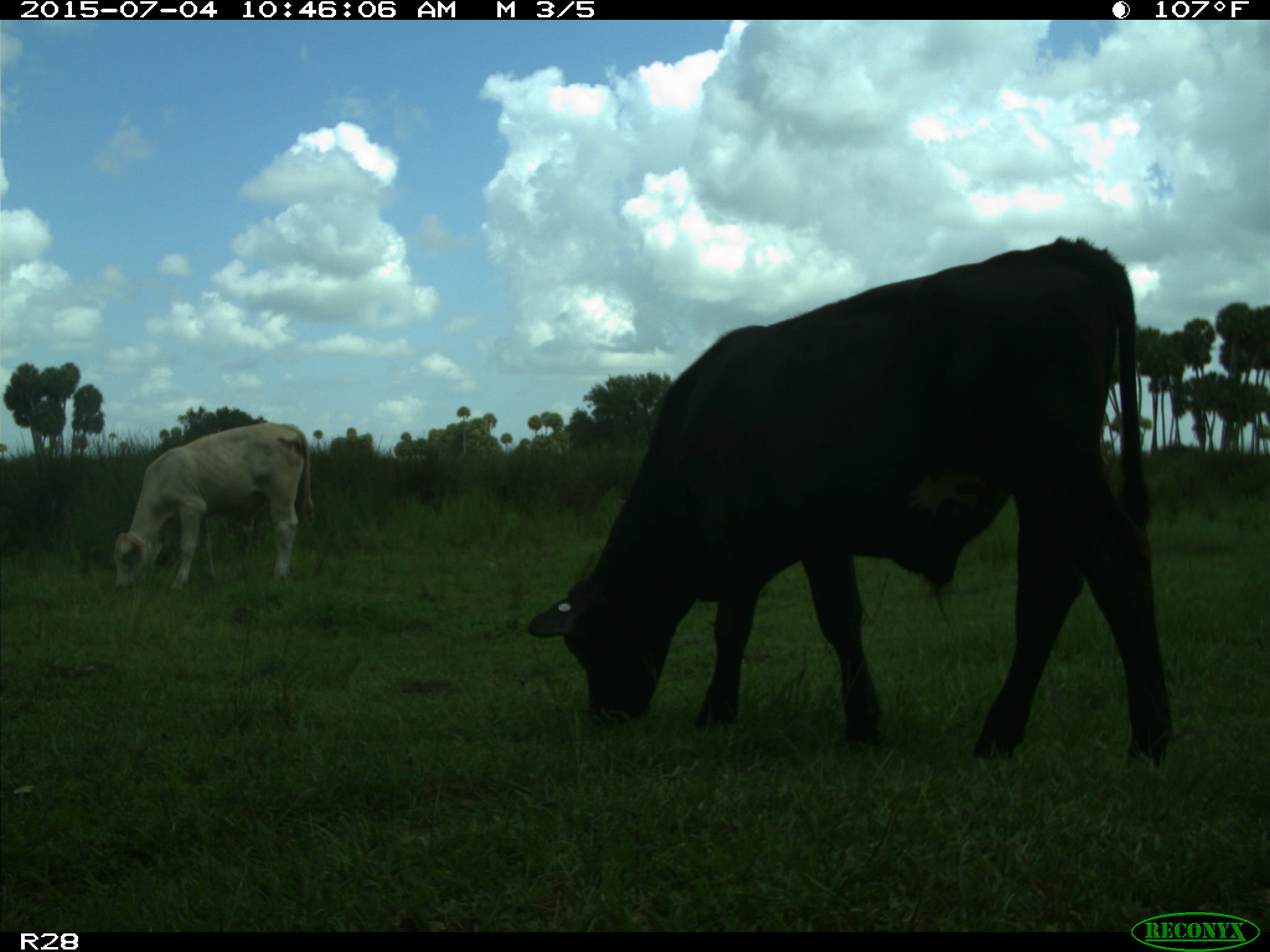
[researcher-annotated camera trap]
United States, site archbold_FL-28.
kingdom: Animalia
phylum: Chordata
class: Mammalia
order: Artiodactyla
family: Bovidae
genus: Bos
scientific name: Bos taurus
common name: domestic cow